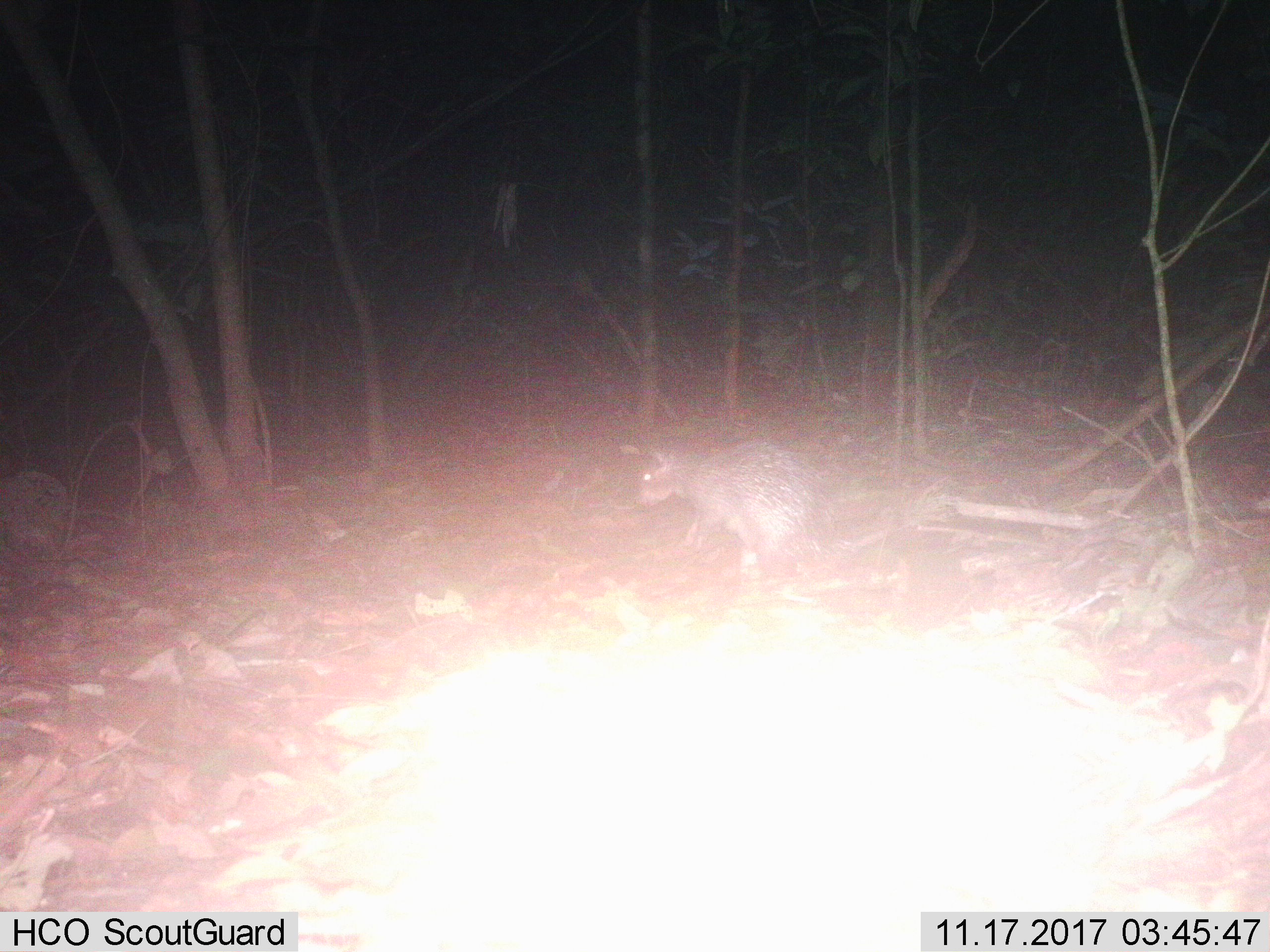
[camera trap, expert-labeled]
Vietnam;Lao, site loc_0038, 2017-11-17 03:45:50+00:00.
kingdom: Animalia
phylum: Chordata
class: Mammalia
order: Rodentia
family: Hystricidae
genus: Atherurus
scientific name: Atherurus macrourus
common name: asiatic brush-tailed porcupine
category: asiatic brush tailed porcupine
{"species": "asiatic brush tailed porcupine (asiatic brush-tailed porcupine) (Atherurus macrourus)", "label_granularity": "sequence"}